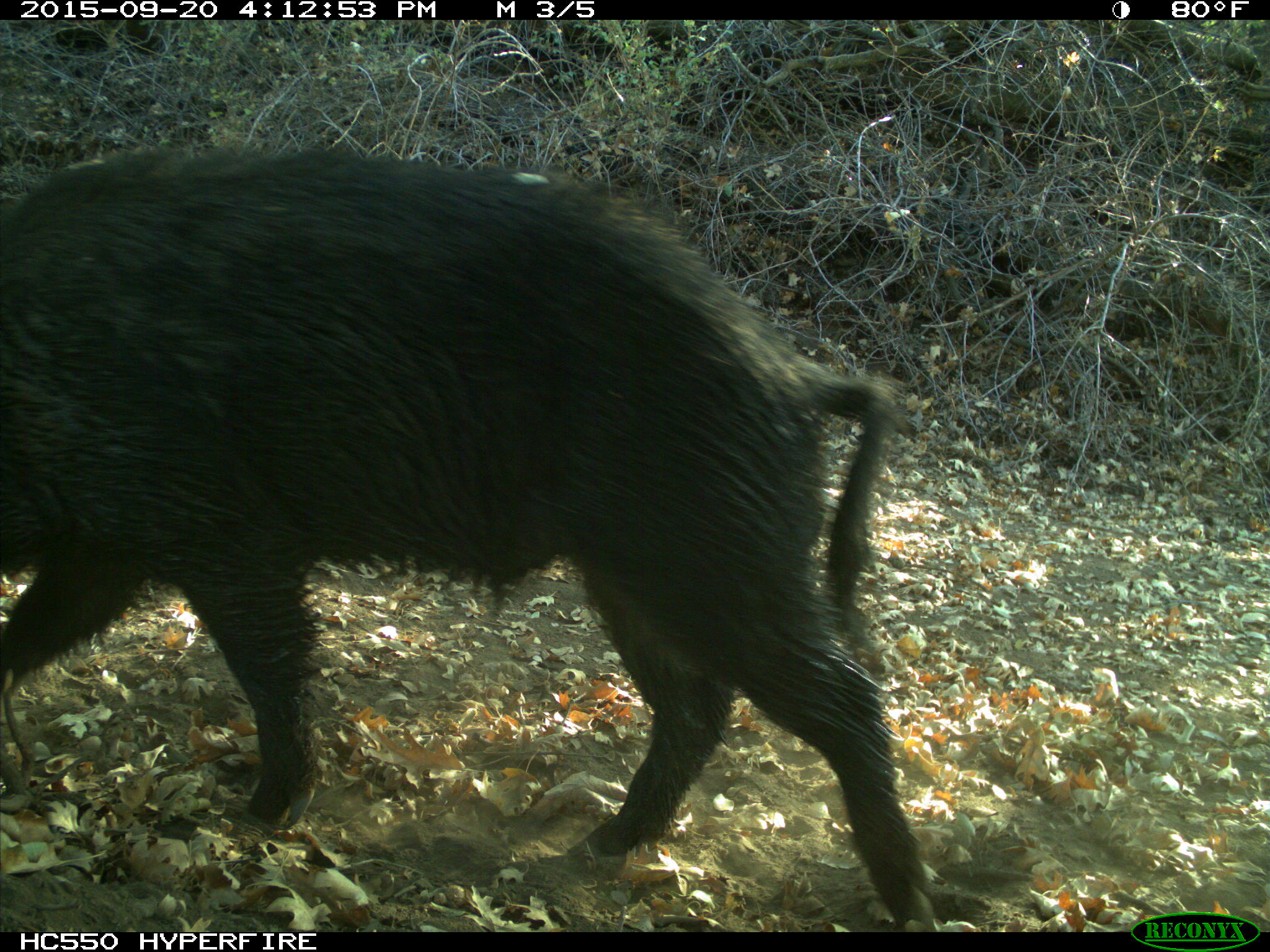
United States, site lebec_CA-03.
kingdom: Animalia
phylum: Chordata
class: Mammalia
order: Artiodactyla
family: Suidae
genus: Sus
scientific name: Sus scrofa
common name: wild boar